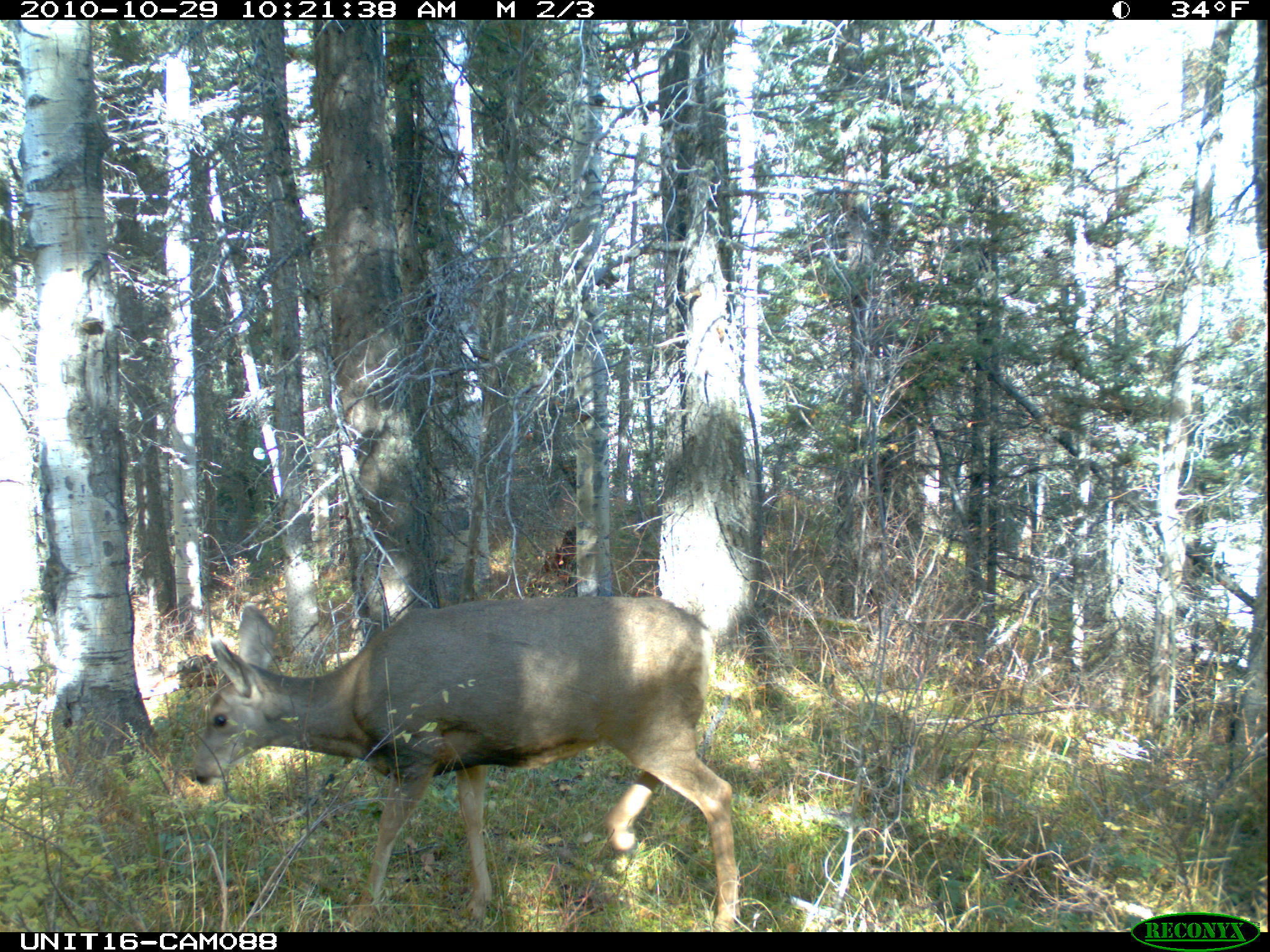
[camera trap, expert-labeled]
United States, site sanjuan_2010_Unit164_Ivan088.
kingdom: Animalia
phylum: Chordata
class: Mammalia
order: Artiodactyla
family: Cervidae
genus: Odocoileus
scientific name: Odocoileus hemionus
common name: mule deer